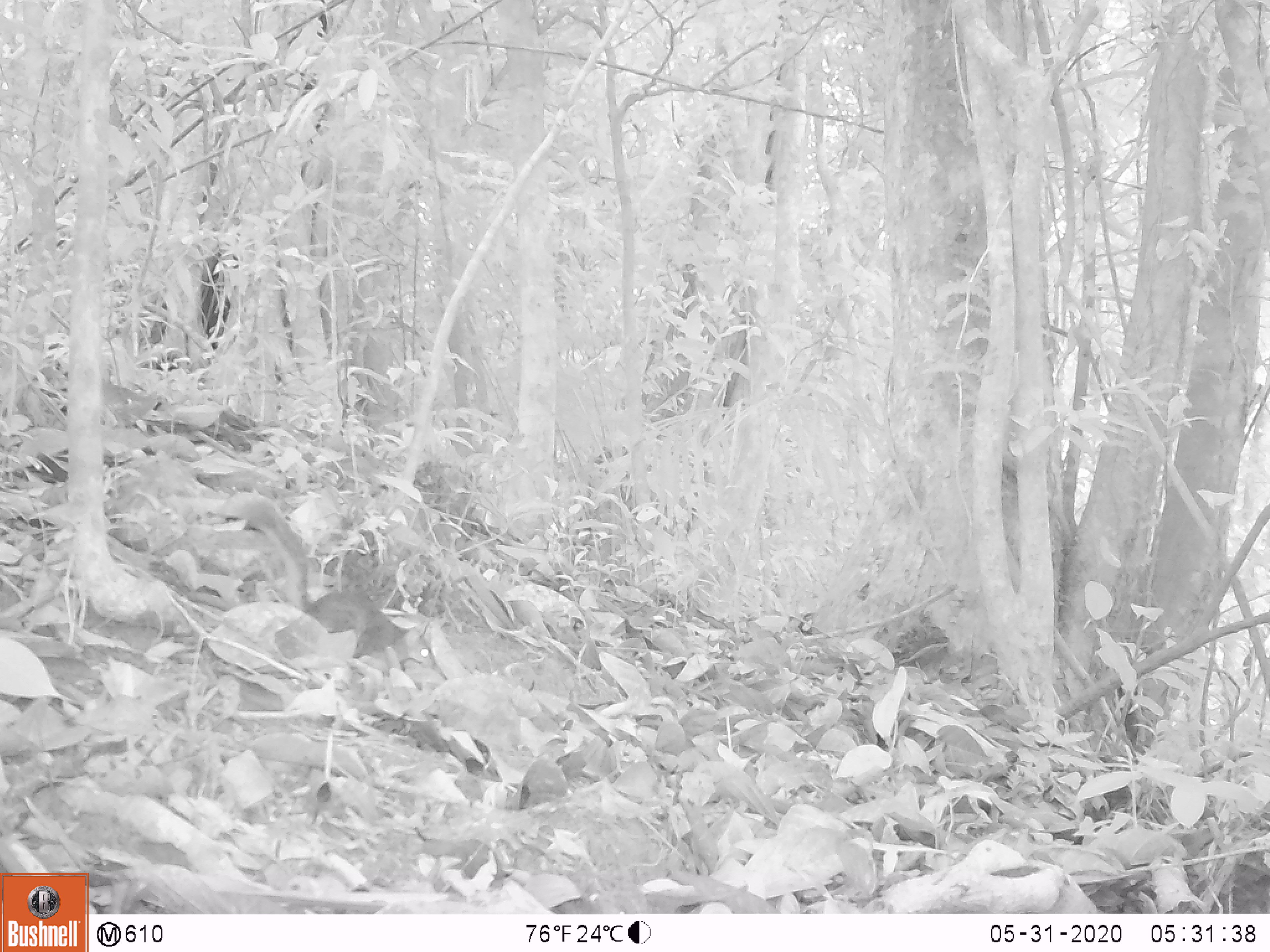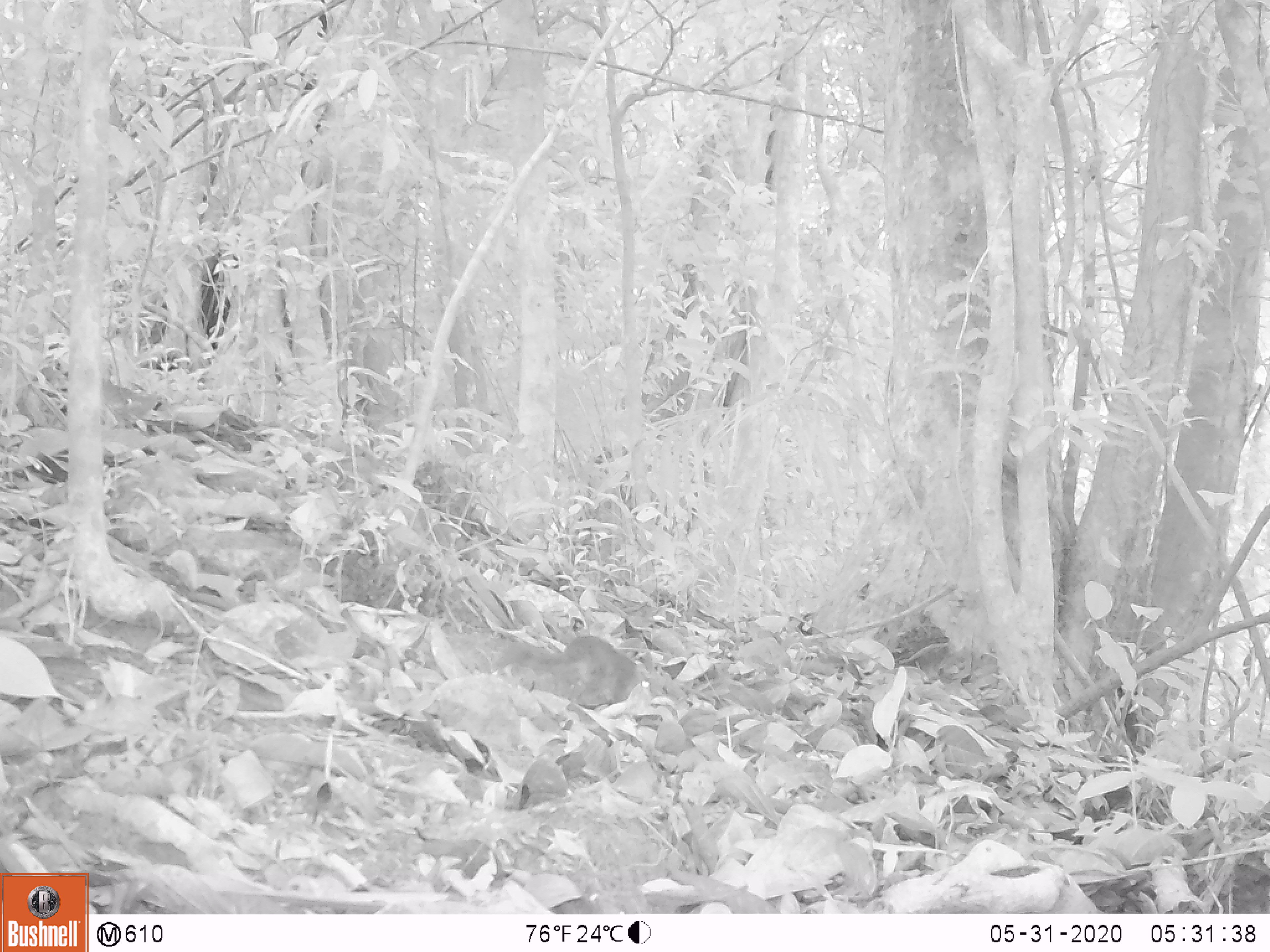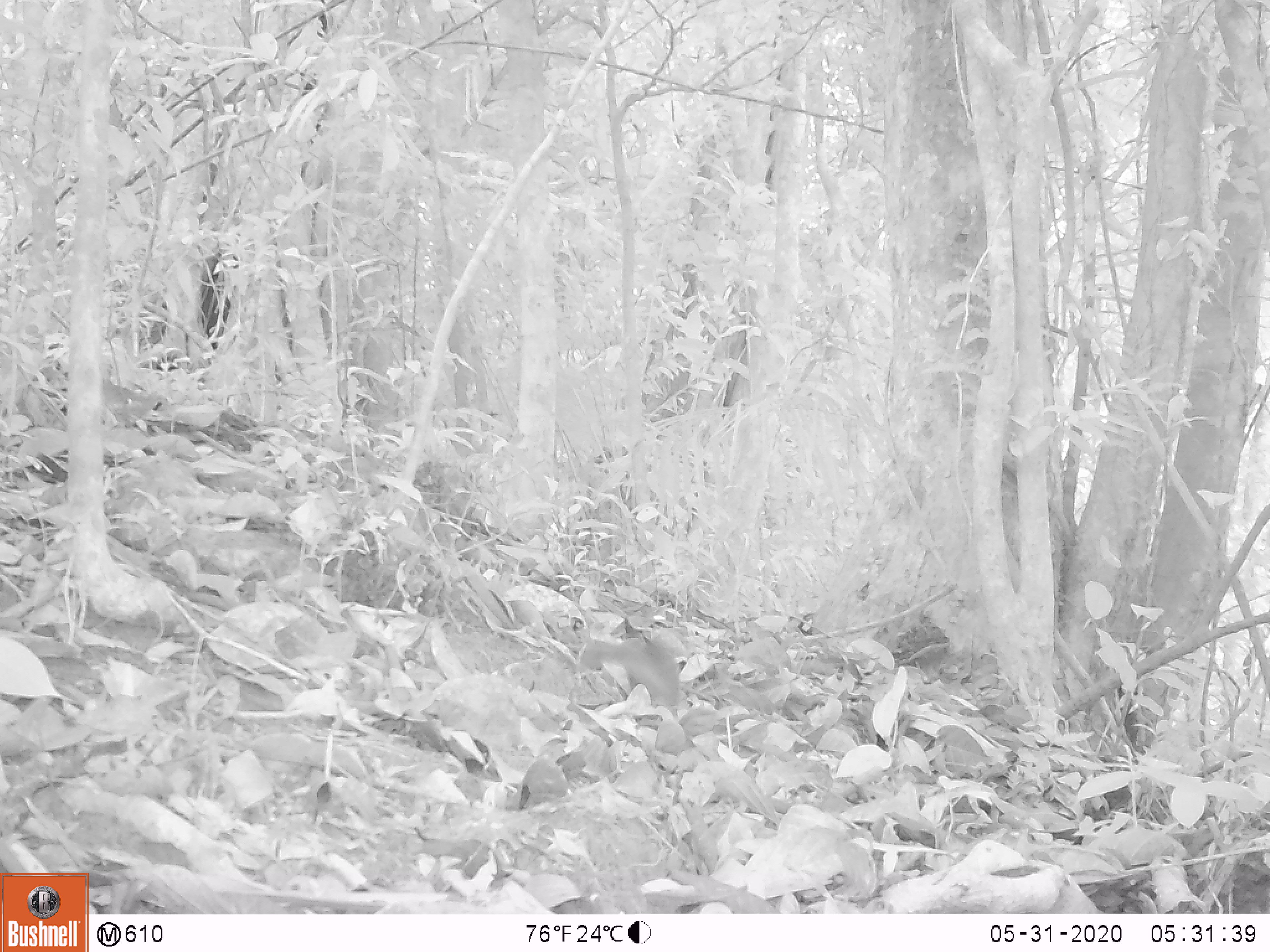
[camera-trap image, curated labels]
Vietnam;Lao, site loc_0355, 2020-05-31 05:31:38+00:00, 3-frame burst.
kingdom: Animalia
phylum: Chordata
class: Mammalia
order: Rodentia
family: Sciuridae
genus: Dremomys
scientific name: Dremomys rufigenis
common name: red-cheeked squirrel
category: red cheeked squirrel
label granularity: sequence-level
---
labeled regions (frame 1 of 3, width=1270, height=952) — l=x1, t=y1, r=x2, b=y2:
red cheeked squirrel: l=227, t=493, r=437, b=668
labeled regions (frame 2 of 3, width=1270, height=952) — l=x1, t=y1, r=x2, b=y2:
red cheeked squirrel: l=497, t=634, r=661, b=706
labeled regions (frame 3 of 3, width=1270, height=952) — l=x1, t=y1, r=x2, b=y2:
red cheeked squirrel: l=578, t=639, r=680, b=706